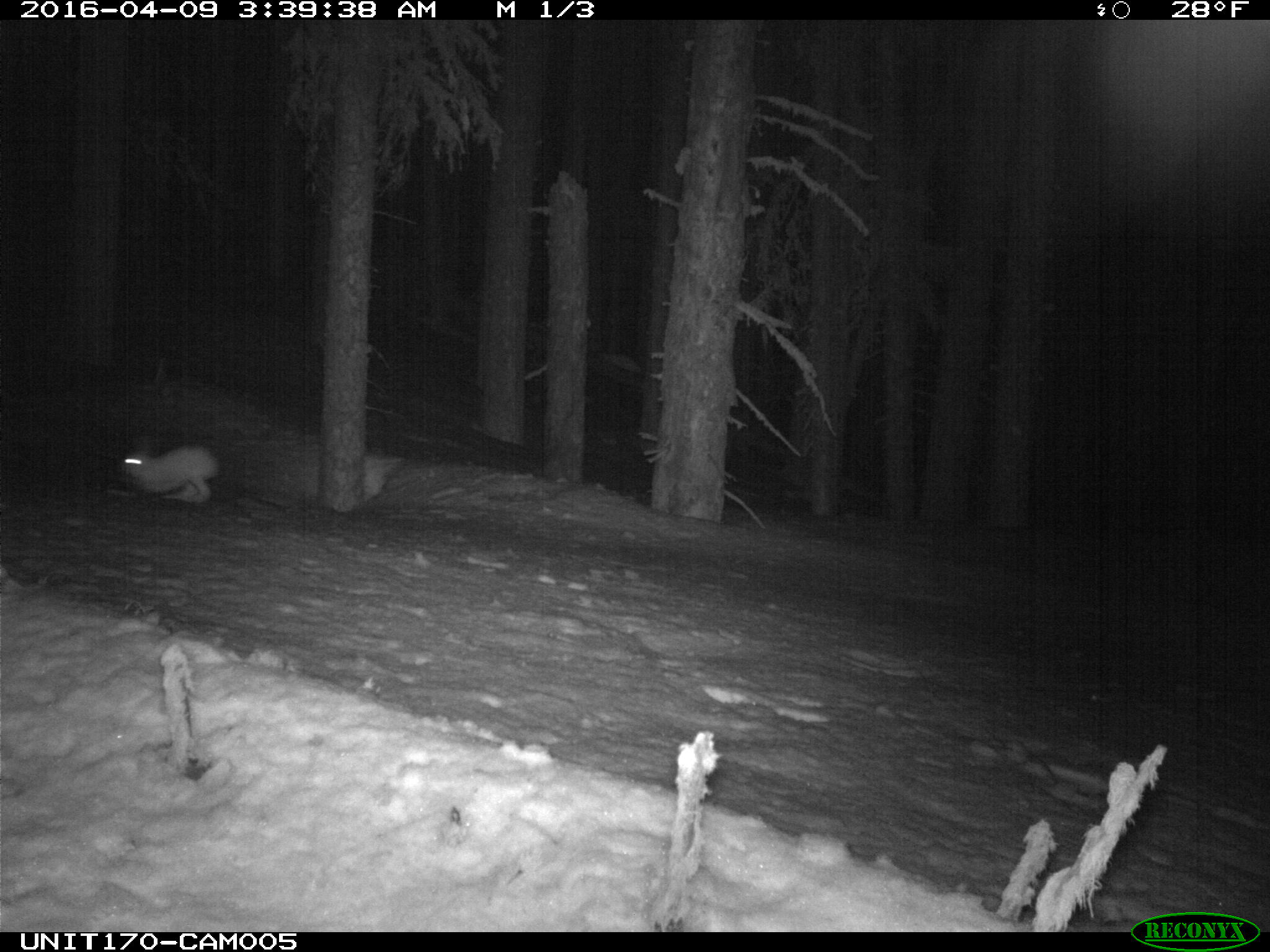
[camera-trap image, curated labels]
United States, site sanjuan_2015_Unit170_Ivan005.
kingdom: Animalia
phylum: Chordata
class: Mammalia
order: Lagomorpha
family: Leporidae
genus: Lepus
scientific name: Lepus americanus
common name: snowshoe hare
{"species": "Lepus americanus (snowshoe hare)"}